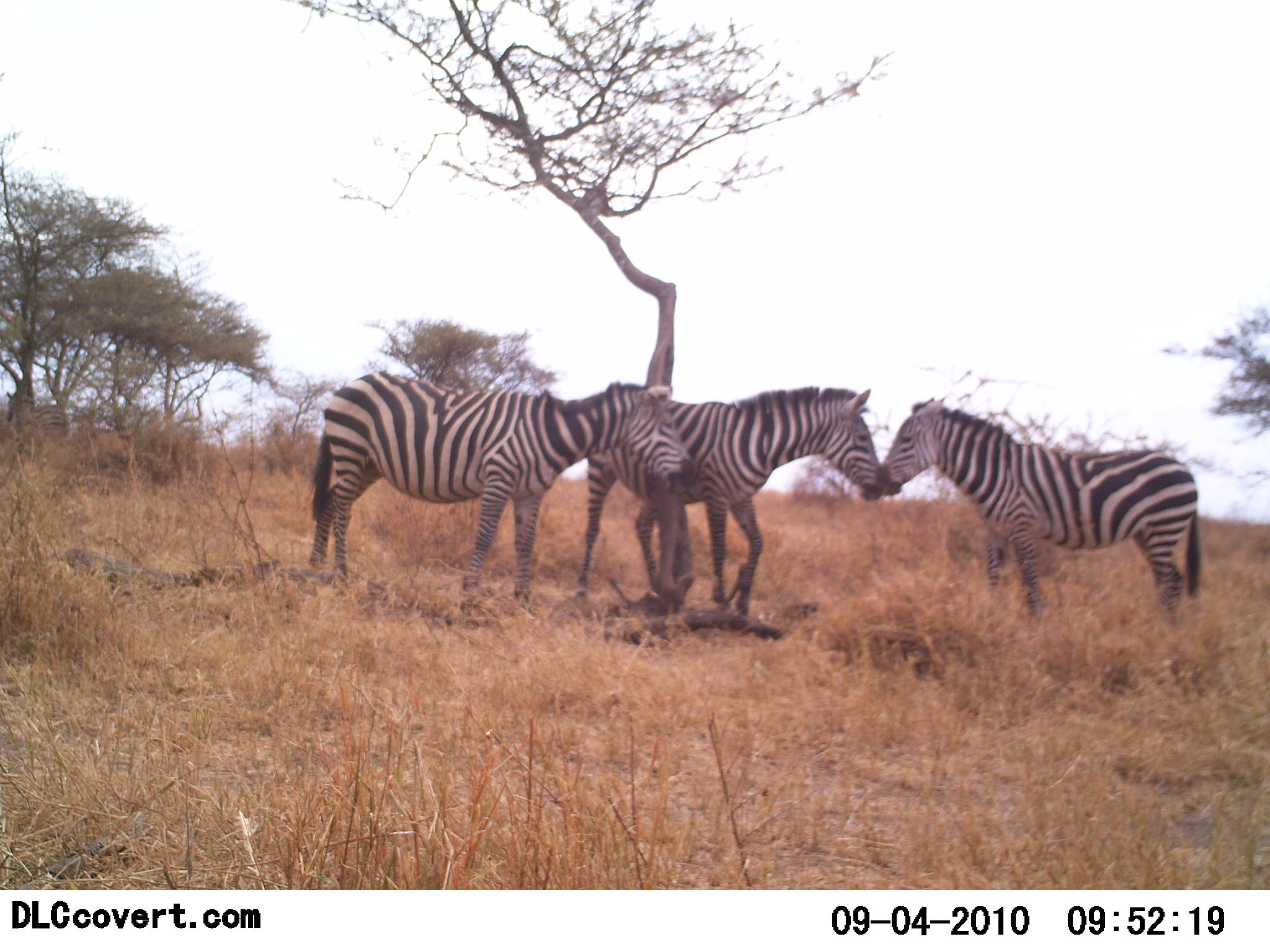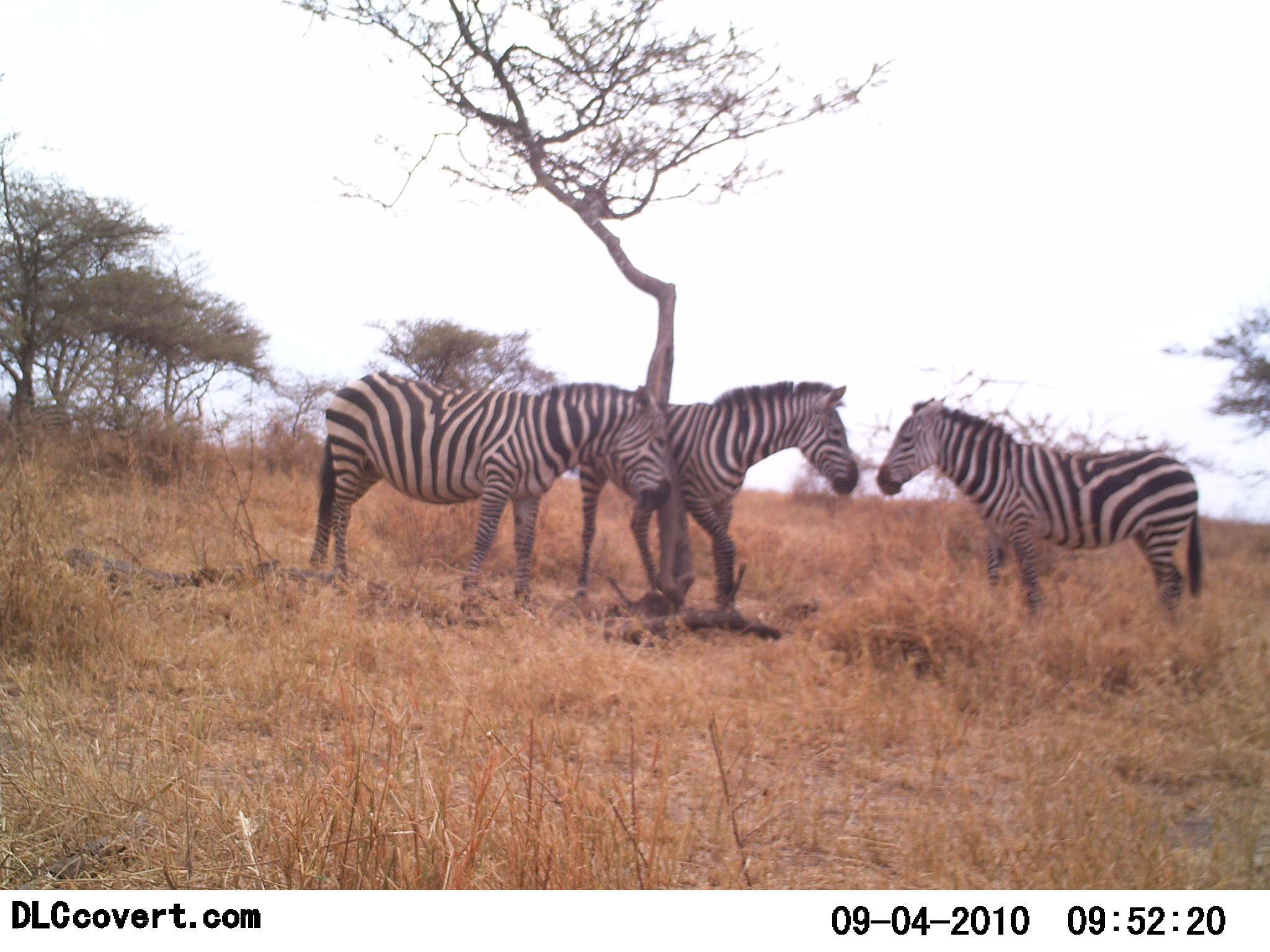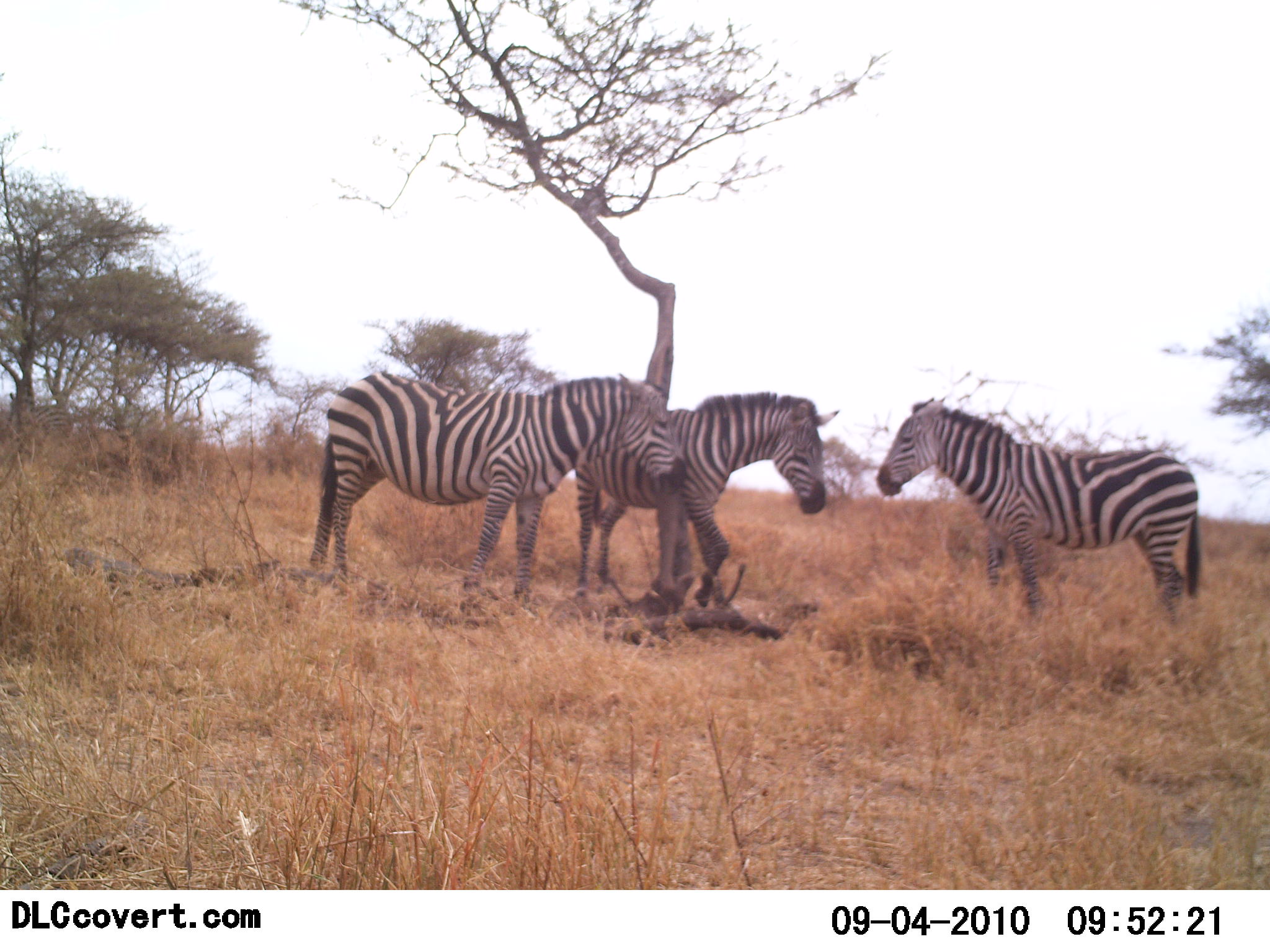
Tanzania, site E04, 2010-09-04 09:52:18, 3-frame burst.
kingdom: Animalia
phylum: Chordata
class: Mammalia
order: Perissodactyla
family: Equidae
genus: Equus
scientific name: Equus quagga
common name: plains zebra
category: zebra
Zebra (plains zebra) (Equus quagga), count 3. Behavior (volunteer vote fractions): standing 80%, resting 13%, moving 20%, interacting 27%. Young present (vote fraction): 0%. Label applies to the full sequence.